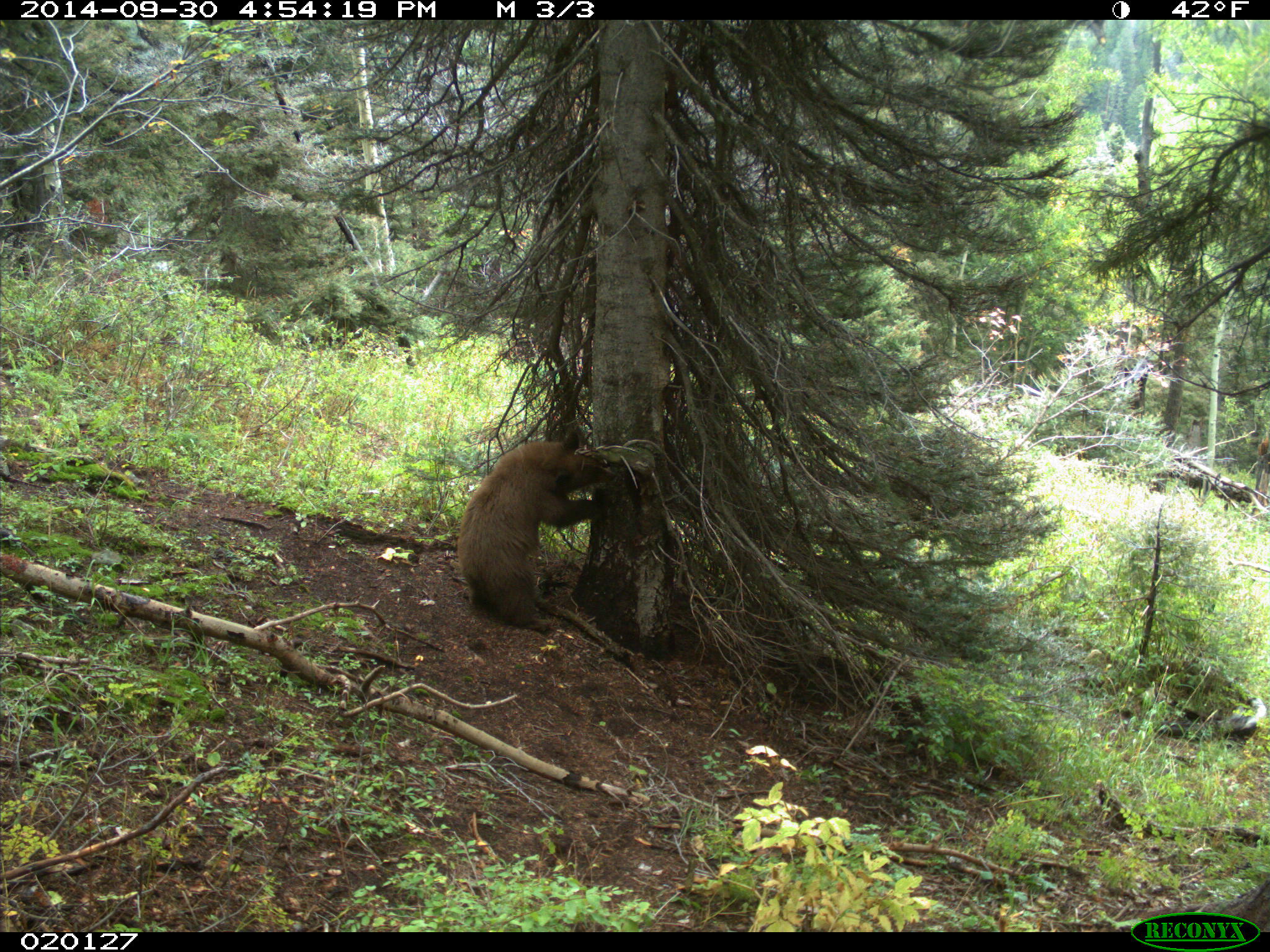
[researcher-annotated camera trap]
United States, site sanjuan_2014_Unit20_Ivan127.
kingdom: Animalia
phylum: Chordata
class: Mammalia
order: Carnivora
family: Ursidae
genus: Ursus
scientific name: Ursus americanus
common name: american black bear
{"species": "Ursus americanus (american black bear)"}